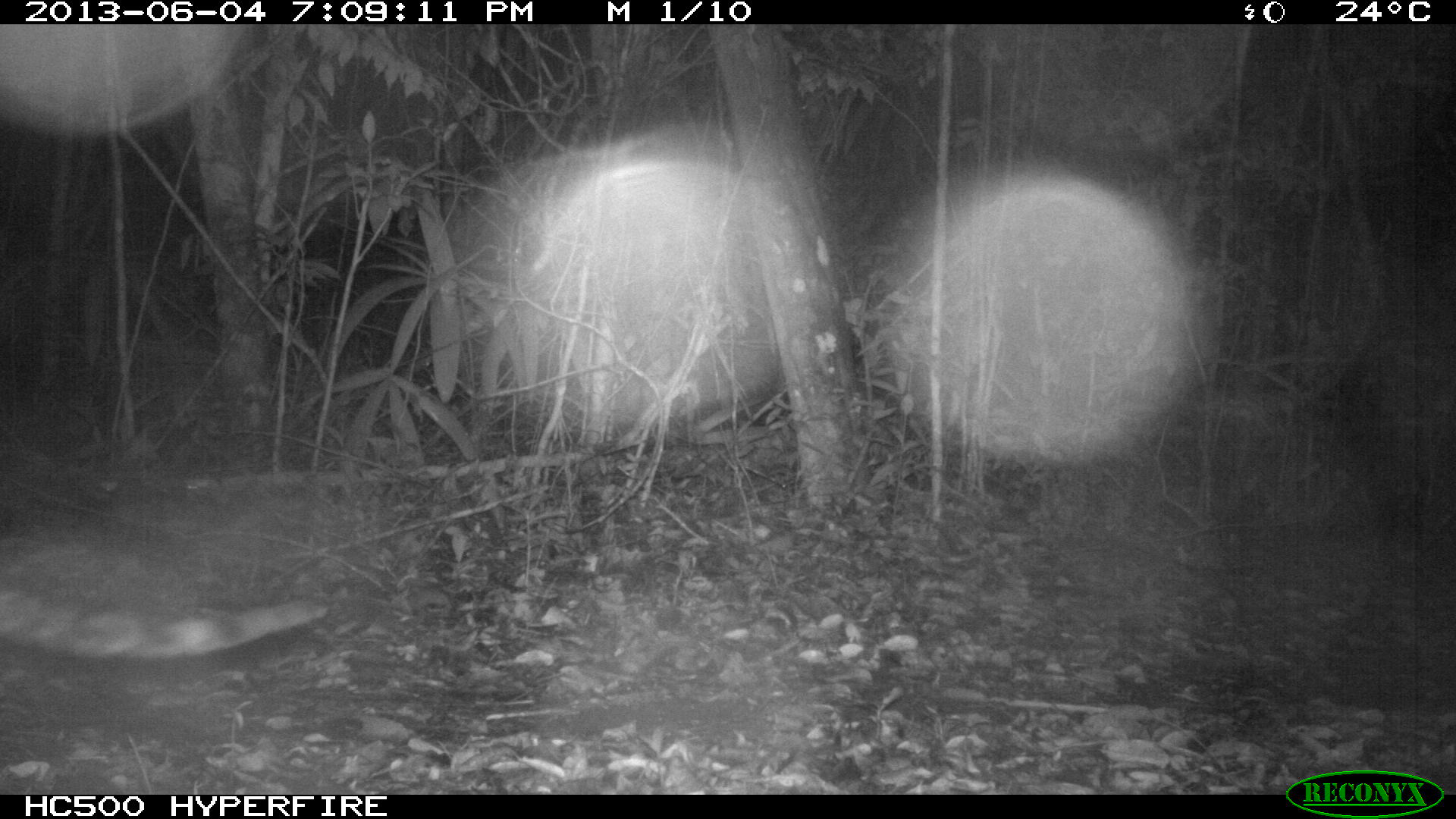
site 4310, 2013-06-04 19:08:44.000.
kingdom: Animalia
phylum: Chordata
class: Mammalia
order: Carnivora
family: Felidae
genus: Leopardus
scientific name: Leopardus pardalis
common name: ocelot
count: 1